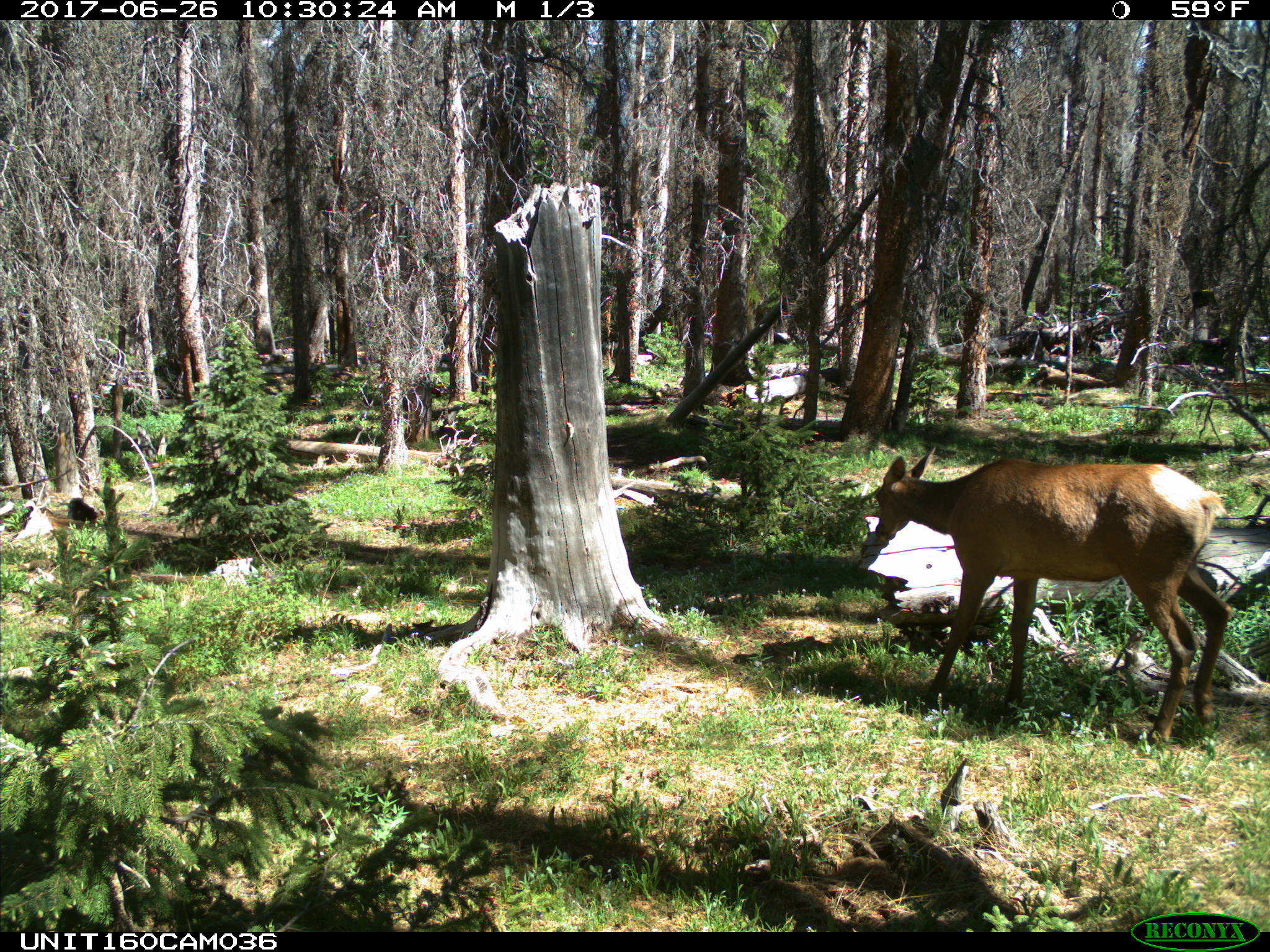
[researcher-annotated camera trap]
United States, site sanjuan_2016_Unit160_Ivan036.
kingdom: Animalia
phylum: Chordata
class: Mammalia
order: Artiodactyla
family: Cervidae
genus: Cervus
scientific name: Cervus elaphus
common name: red deer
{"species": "Cervus elaphus (red deer)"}